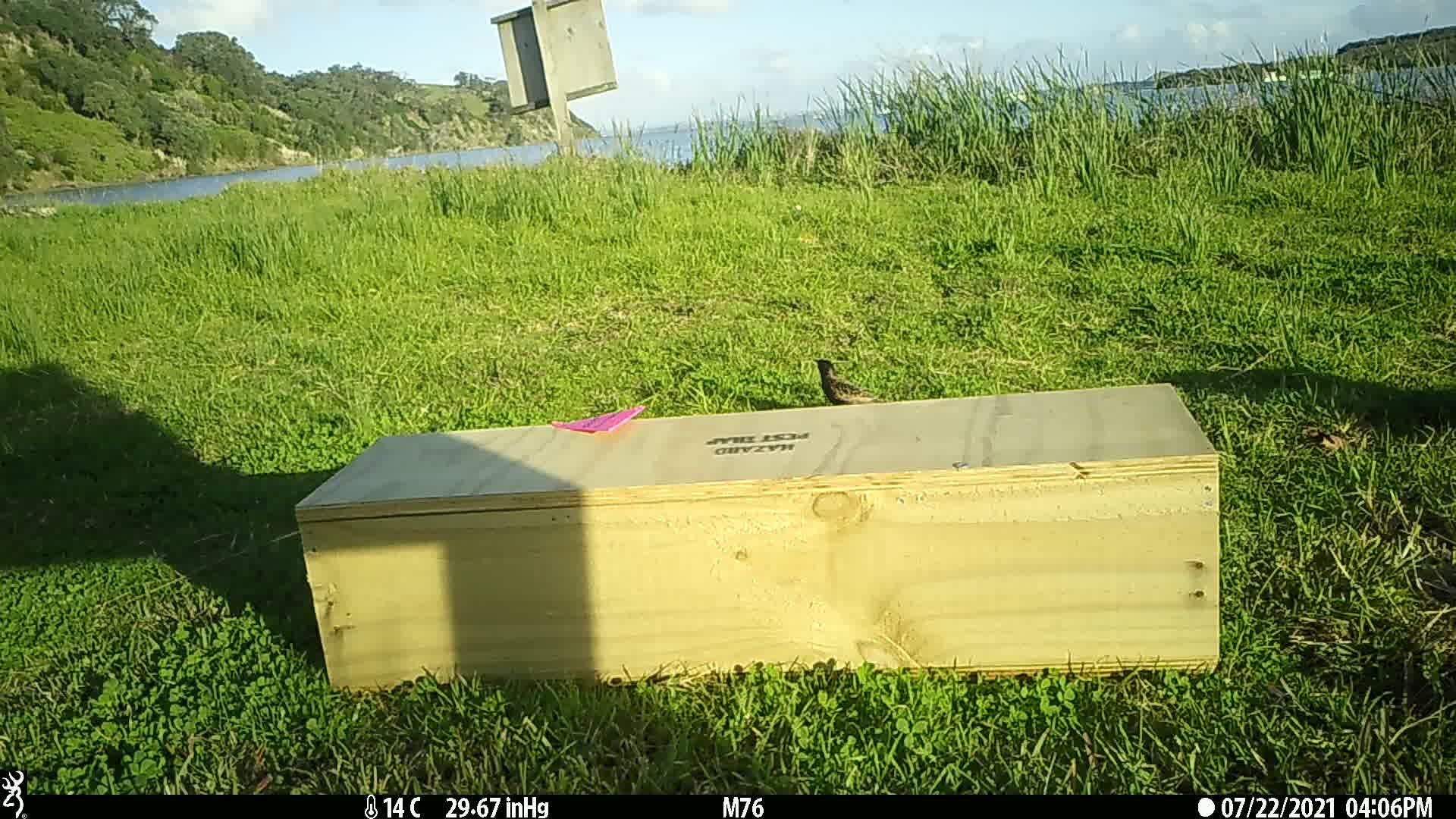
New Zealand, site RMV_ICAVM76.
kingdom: Animalia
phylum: Chordata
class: Aves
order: Passeriformes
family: Sturnidae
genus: Acridotheres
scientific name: Acridotheres tristis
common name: common myna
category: myna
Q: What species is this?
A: Myna (common myna) (Acridotheres tristis).